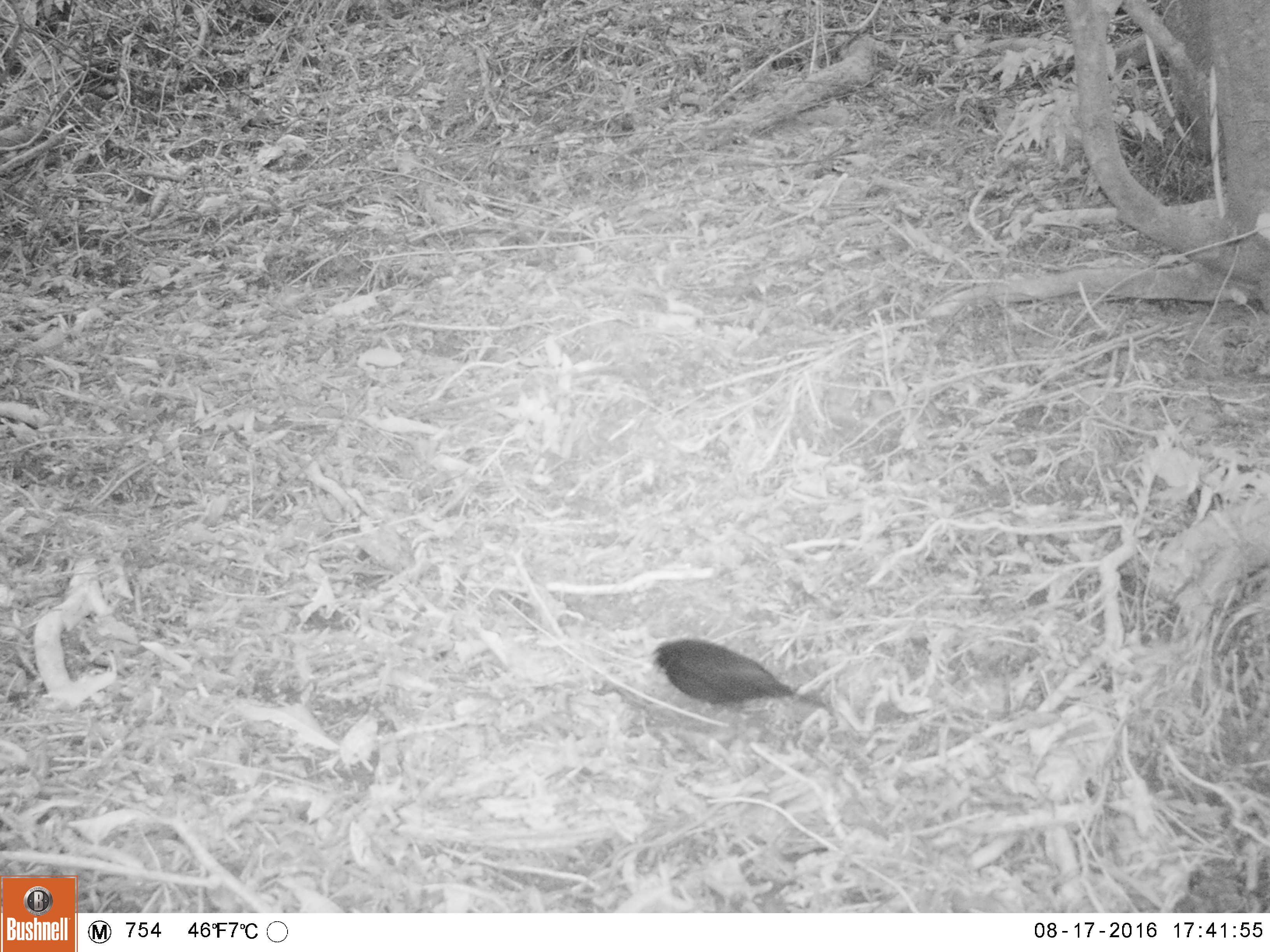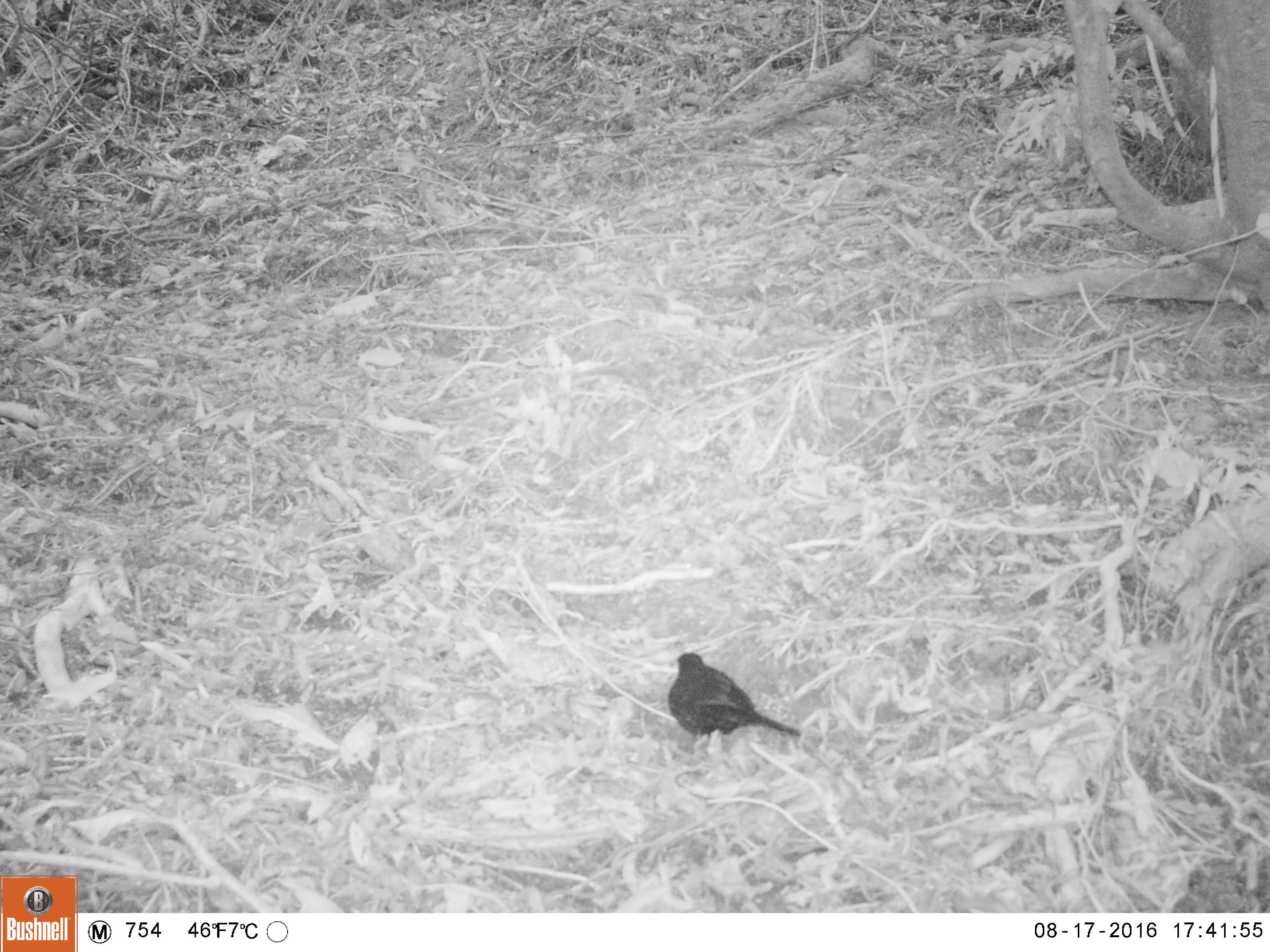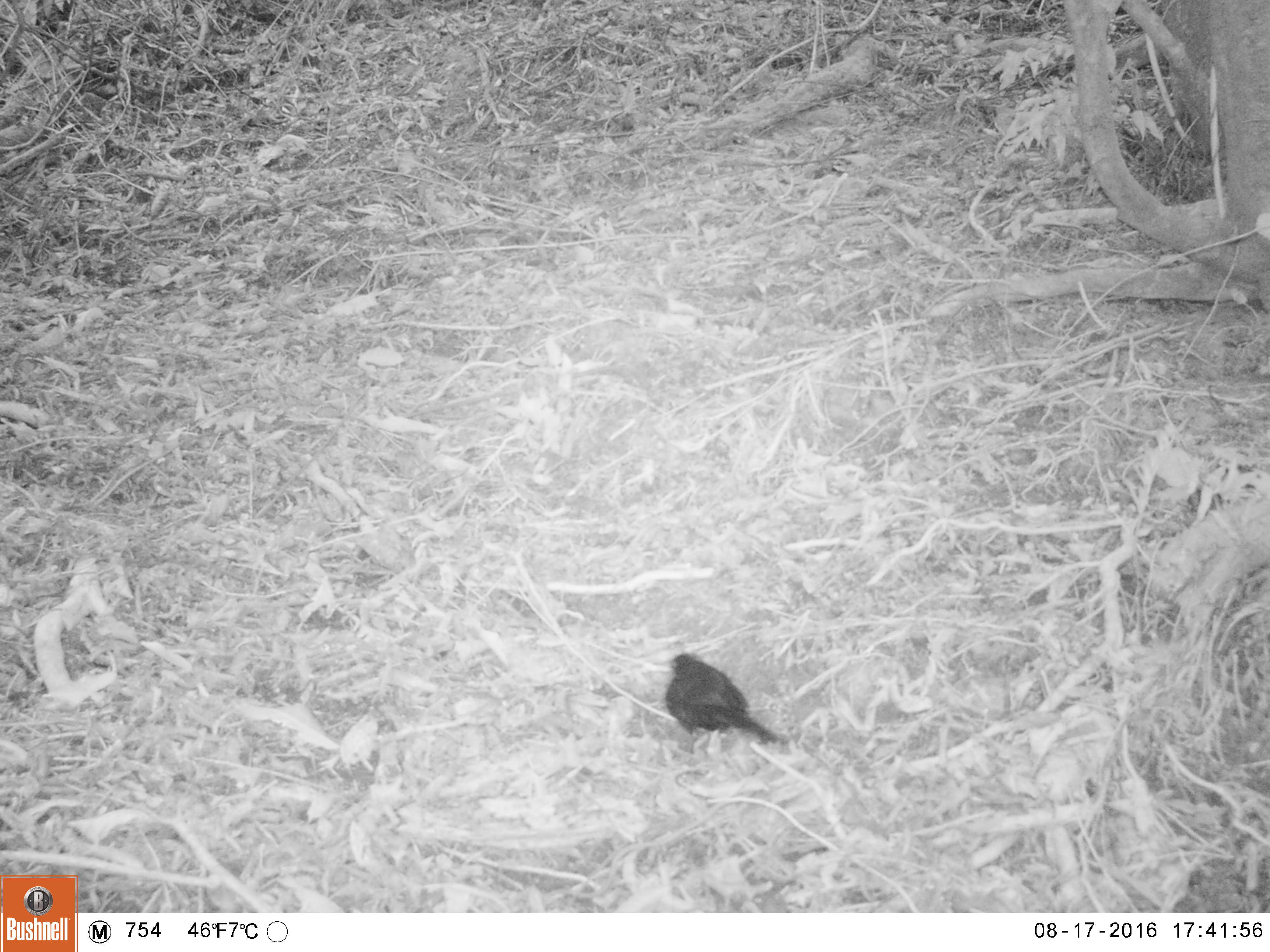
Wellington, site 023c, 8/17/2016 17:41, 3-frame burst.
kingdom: Animalia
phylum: Chordata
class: Aves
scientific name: Aves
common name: bird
Bird (Aves).